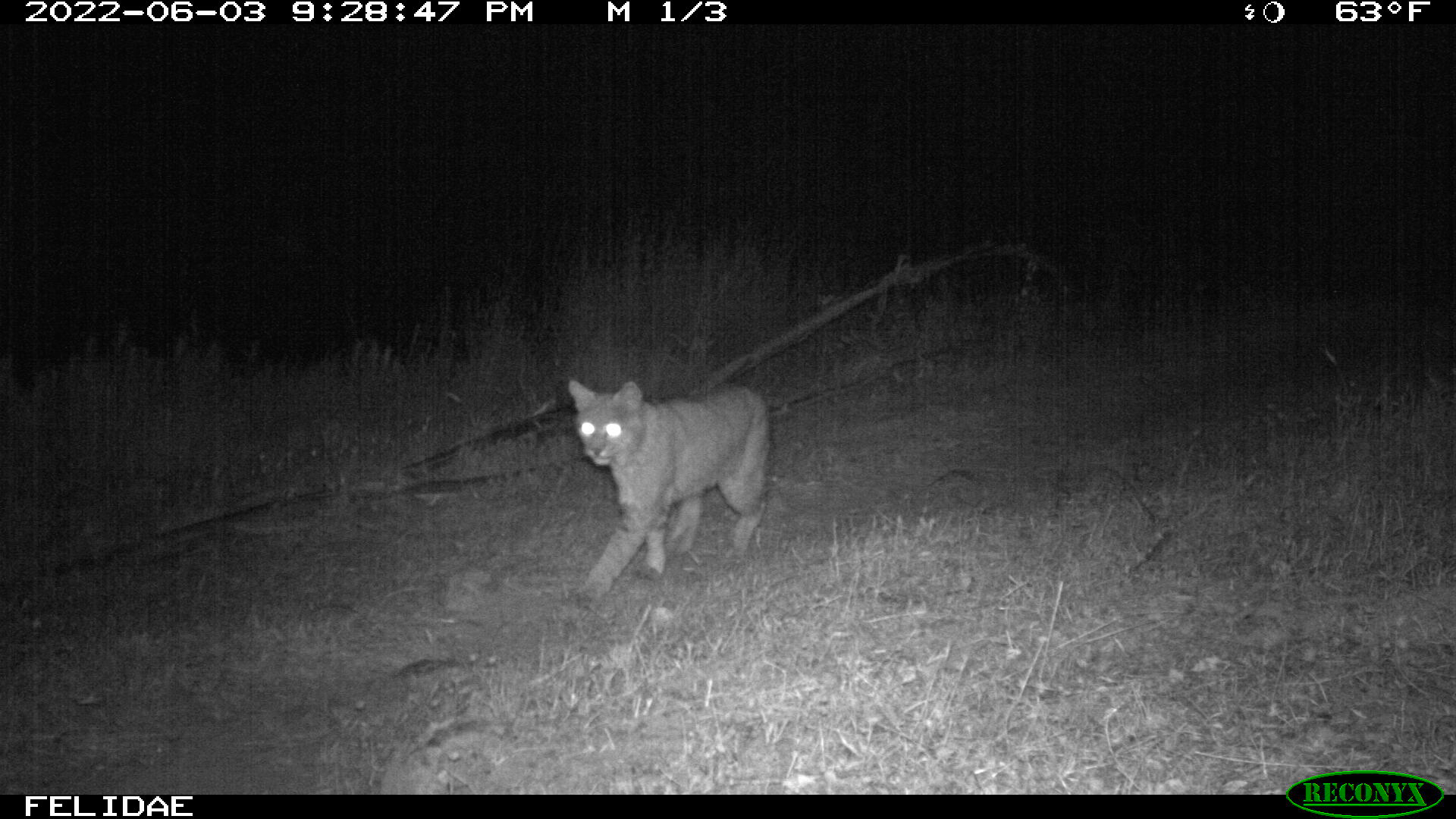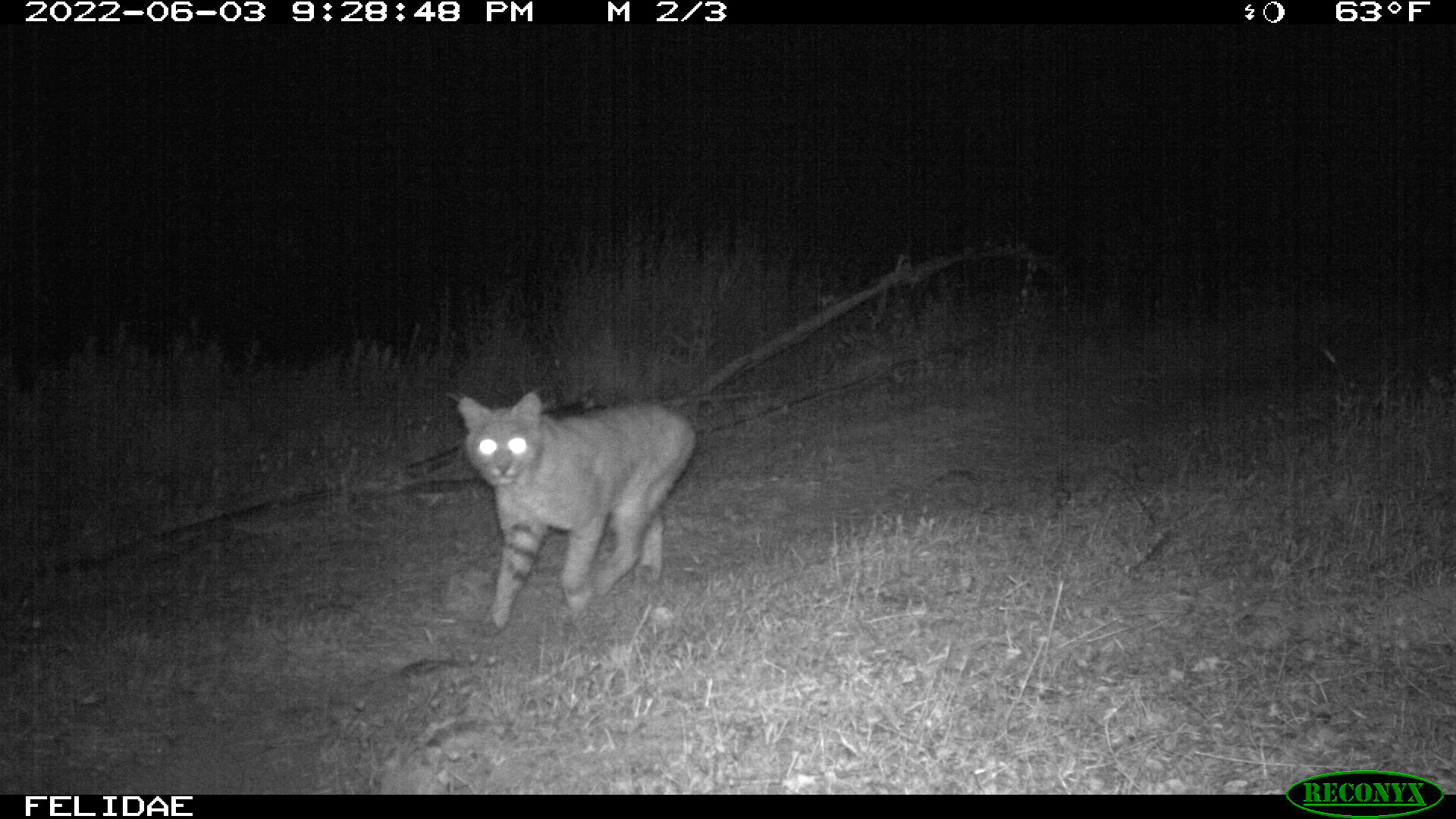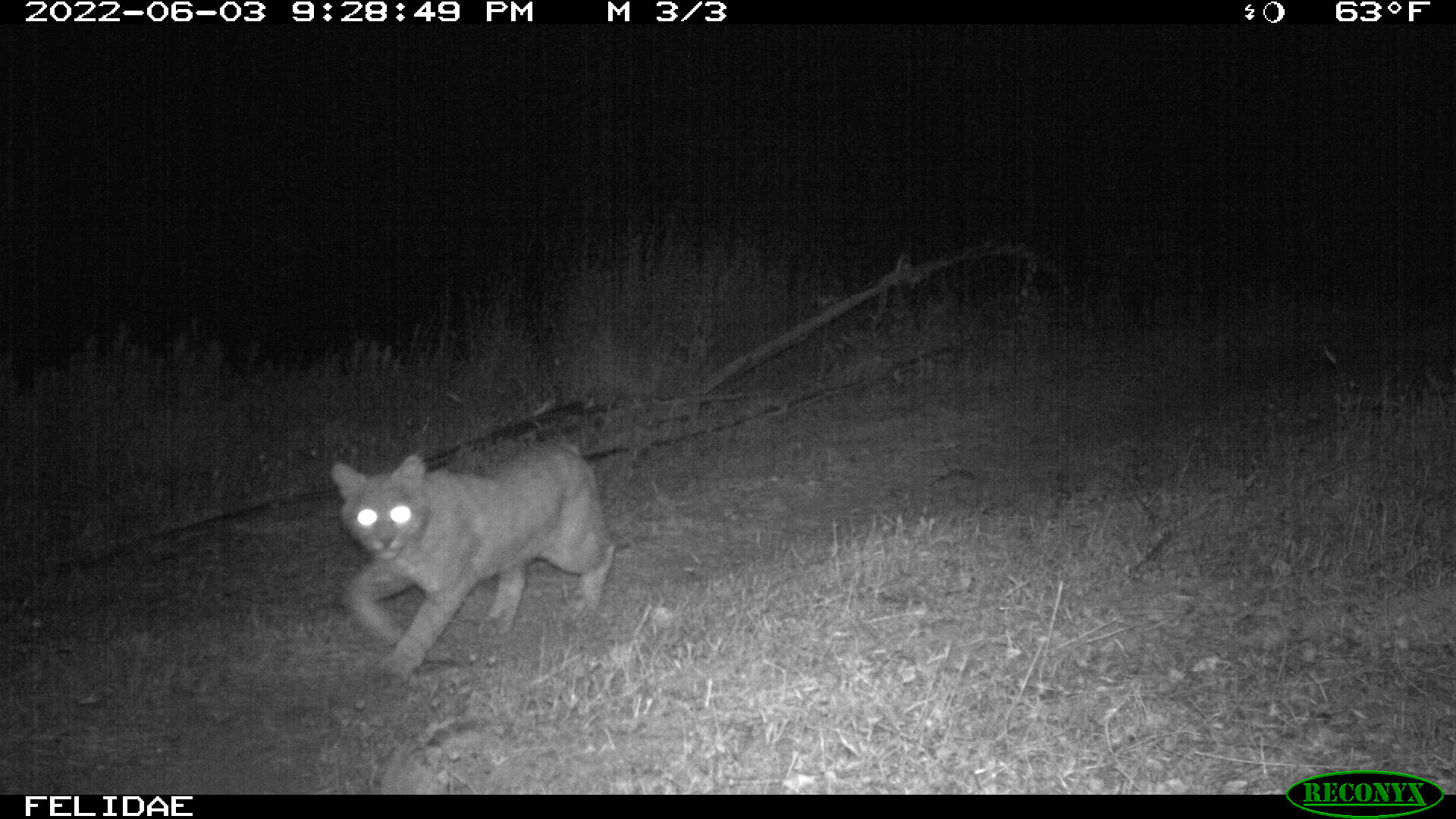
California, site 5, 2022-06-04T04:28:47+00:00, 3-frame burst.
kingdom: Animalia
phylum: Chordata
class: Mammalia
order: Carnivora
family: Felidae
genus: Lynx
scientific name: Lynx rufus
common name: bobcat